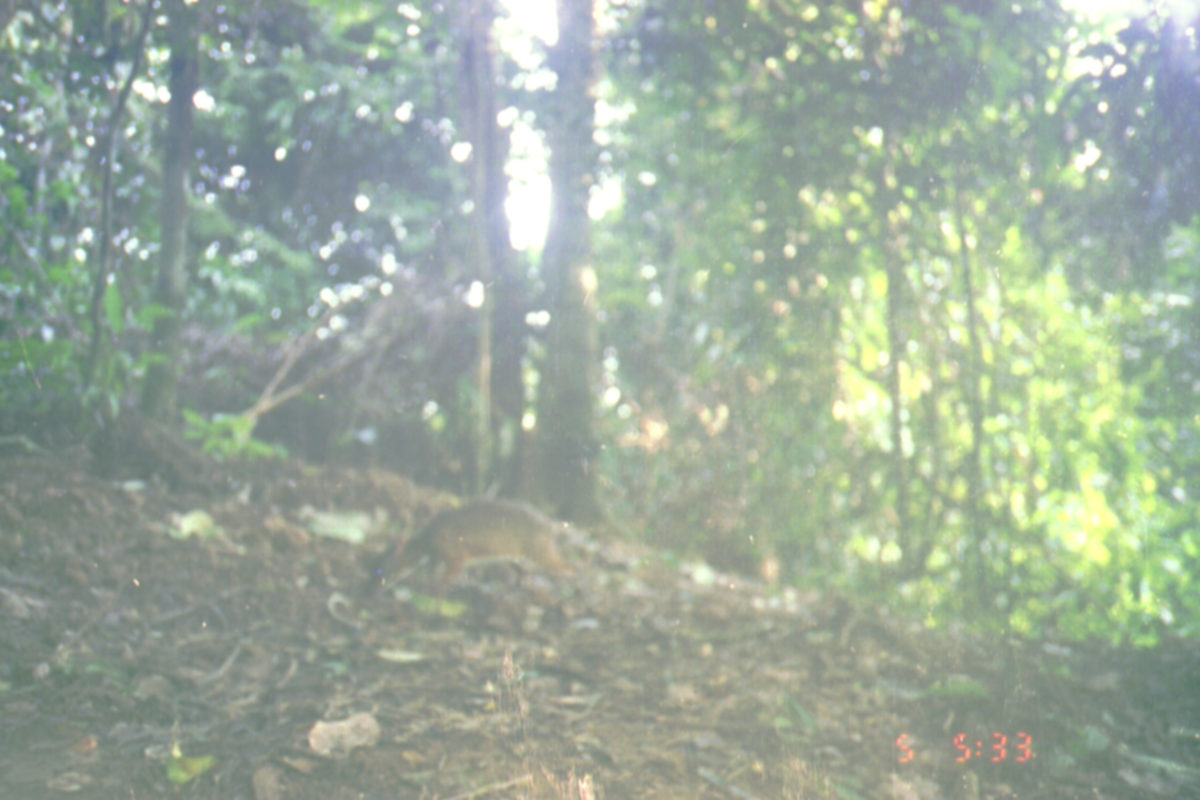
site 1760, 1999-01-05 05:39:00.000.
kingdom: Animalia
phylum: Chordata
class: Mammalia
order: Artiodactyla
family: Tragulidae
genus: Tragulus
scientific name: Tragulus napu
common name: greater oriental chevrotain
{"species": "Tragulus napu (greater oriental chevrotain)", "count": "1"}